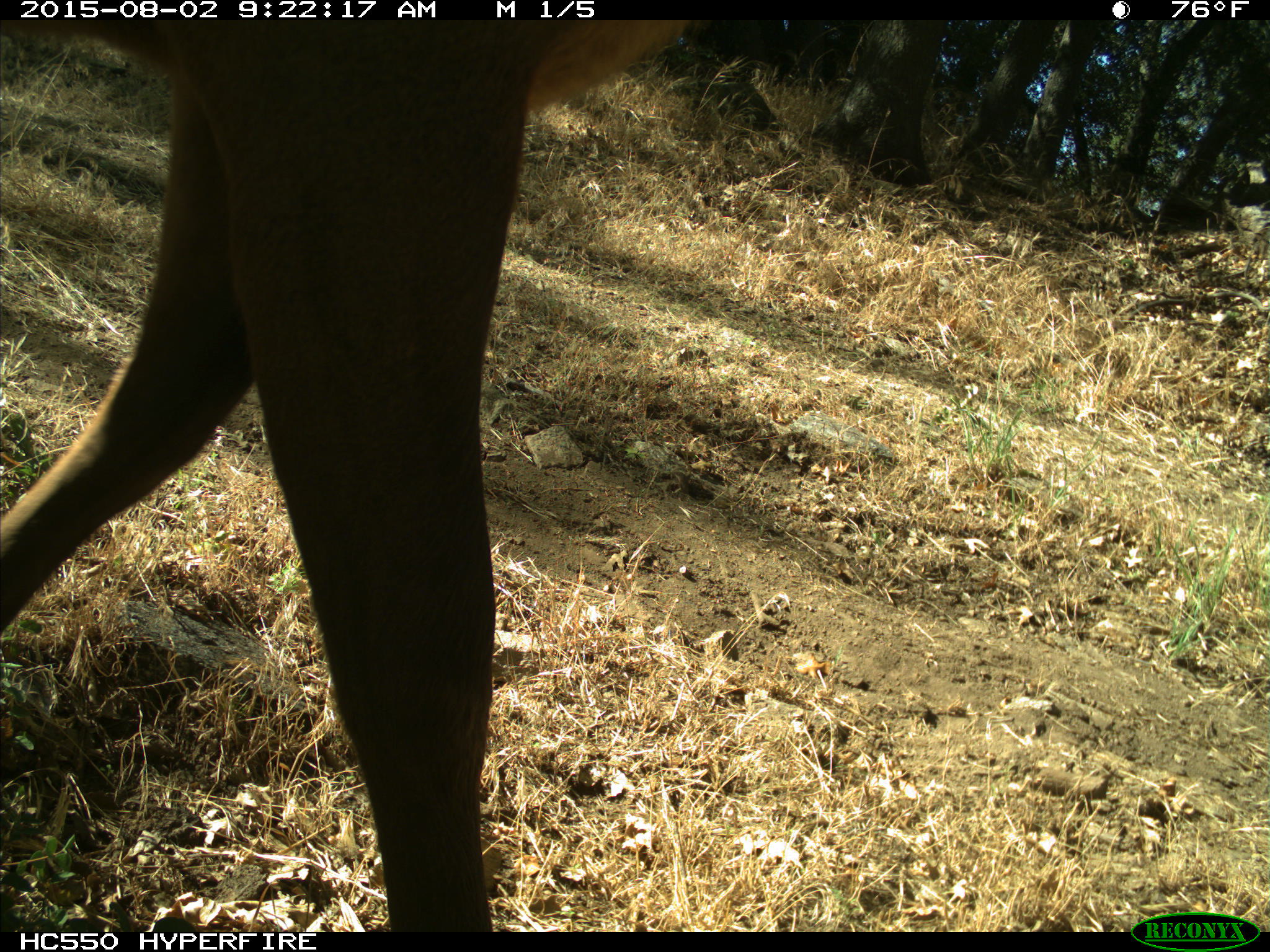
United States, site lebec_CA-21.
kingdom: Animalia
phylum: Chordata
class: Mammalia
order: Artiodactyla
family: Cervidae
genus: Cervus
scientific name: Cervus canadensis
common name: elk